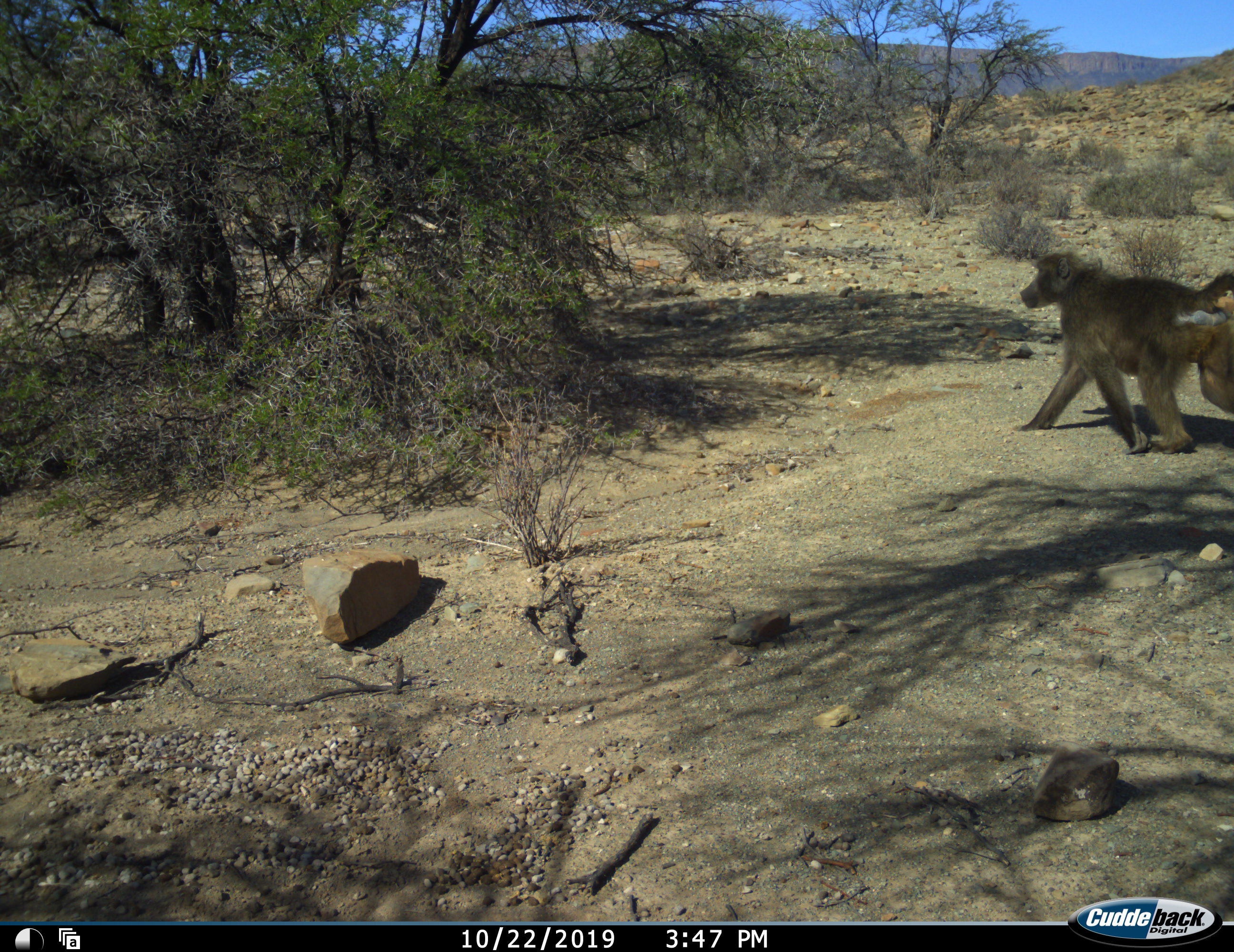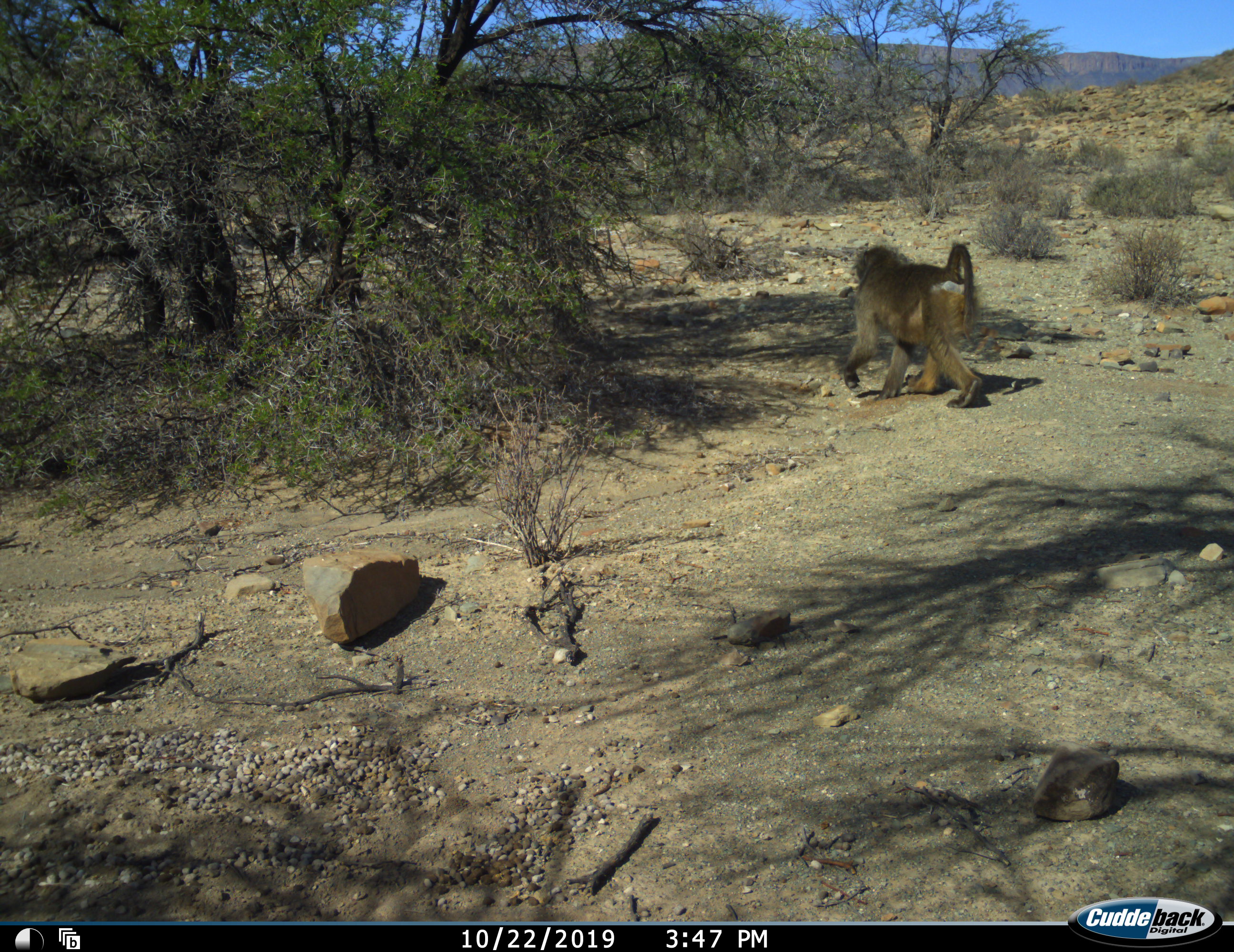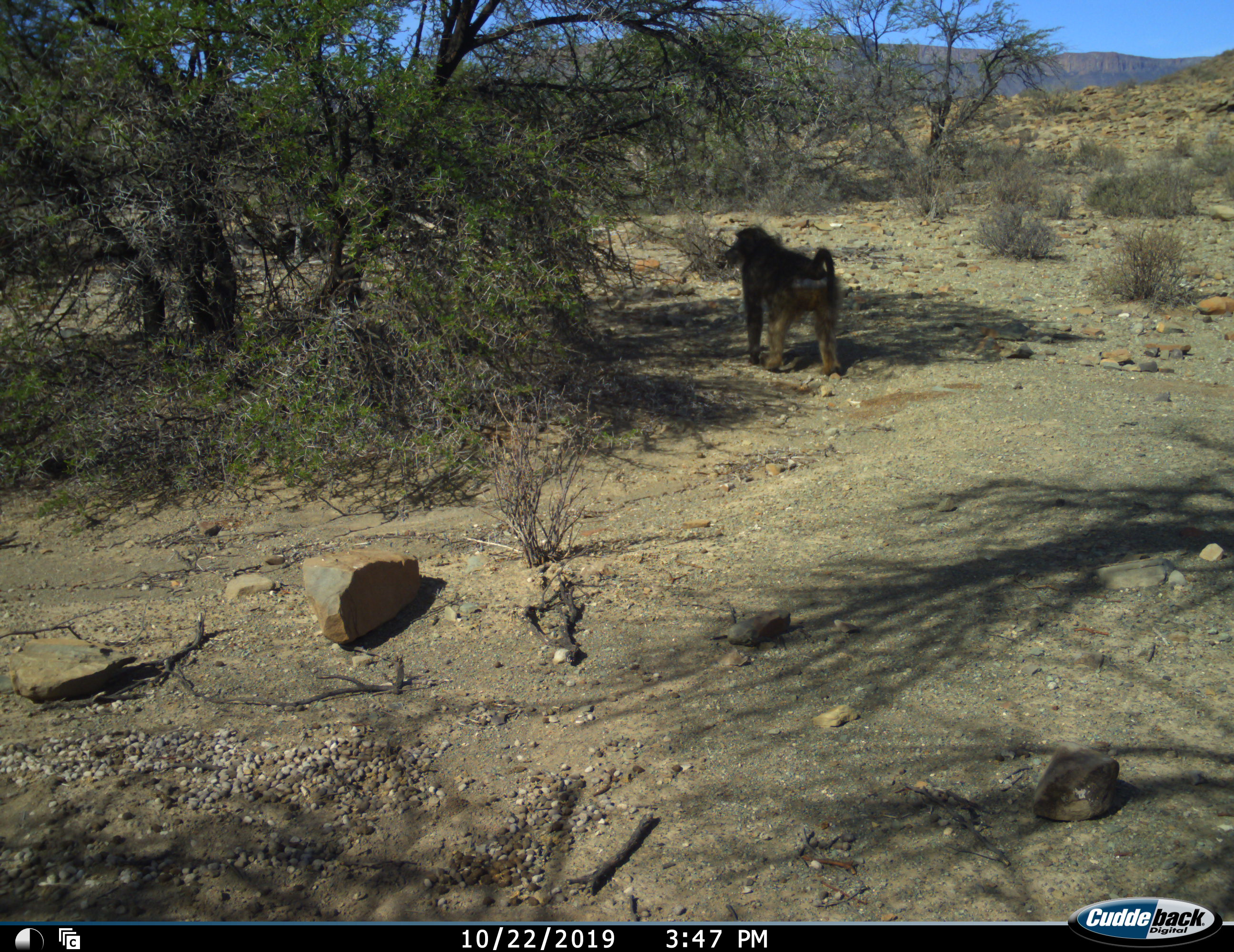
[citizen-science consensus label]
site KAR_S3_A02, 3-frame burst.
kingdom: Animalia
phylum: Chordata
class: Mammalia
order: Primates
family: Cercopithecidae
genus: Papio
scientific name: Papio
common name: baboon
Baboon (Papio), count 1. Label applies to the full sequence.